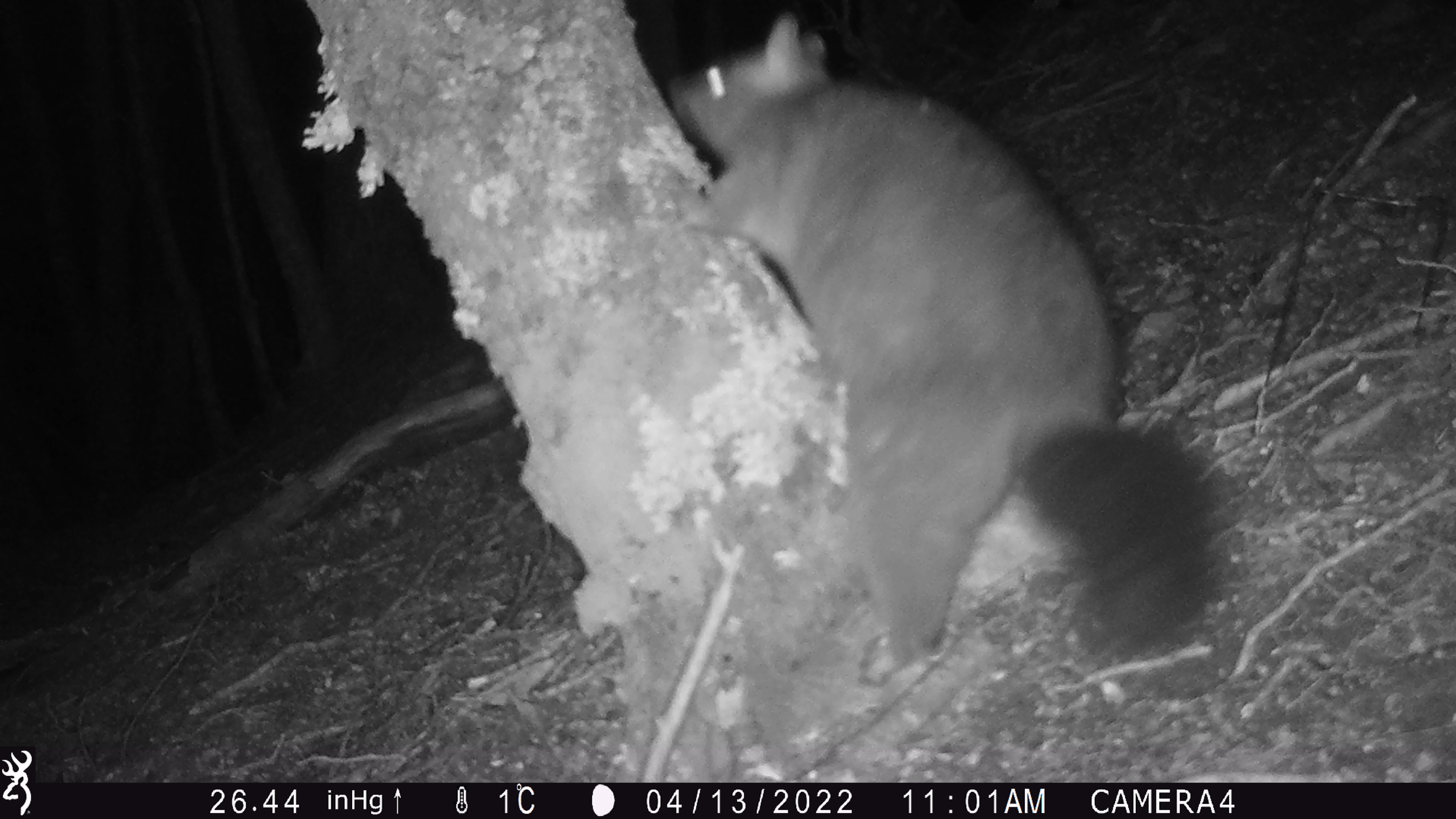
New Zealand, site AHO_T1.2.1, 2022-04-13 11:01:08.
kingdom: Animalia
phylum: Chordata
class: Mammalia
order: Diprotodontia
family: Phalangeridae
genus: Trichosurus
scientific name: Trichosurus vulpecula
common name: common brushtail possum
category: possum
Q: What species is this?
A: Possum (common brushtail possum) (Trichosurus vulpecula).